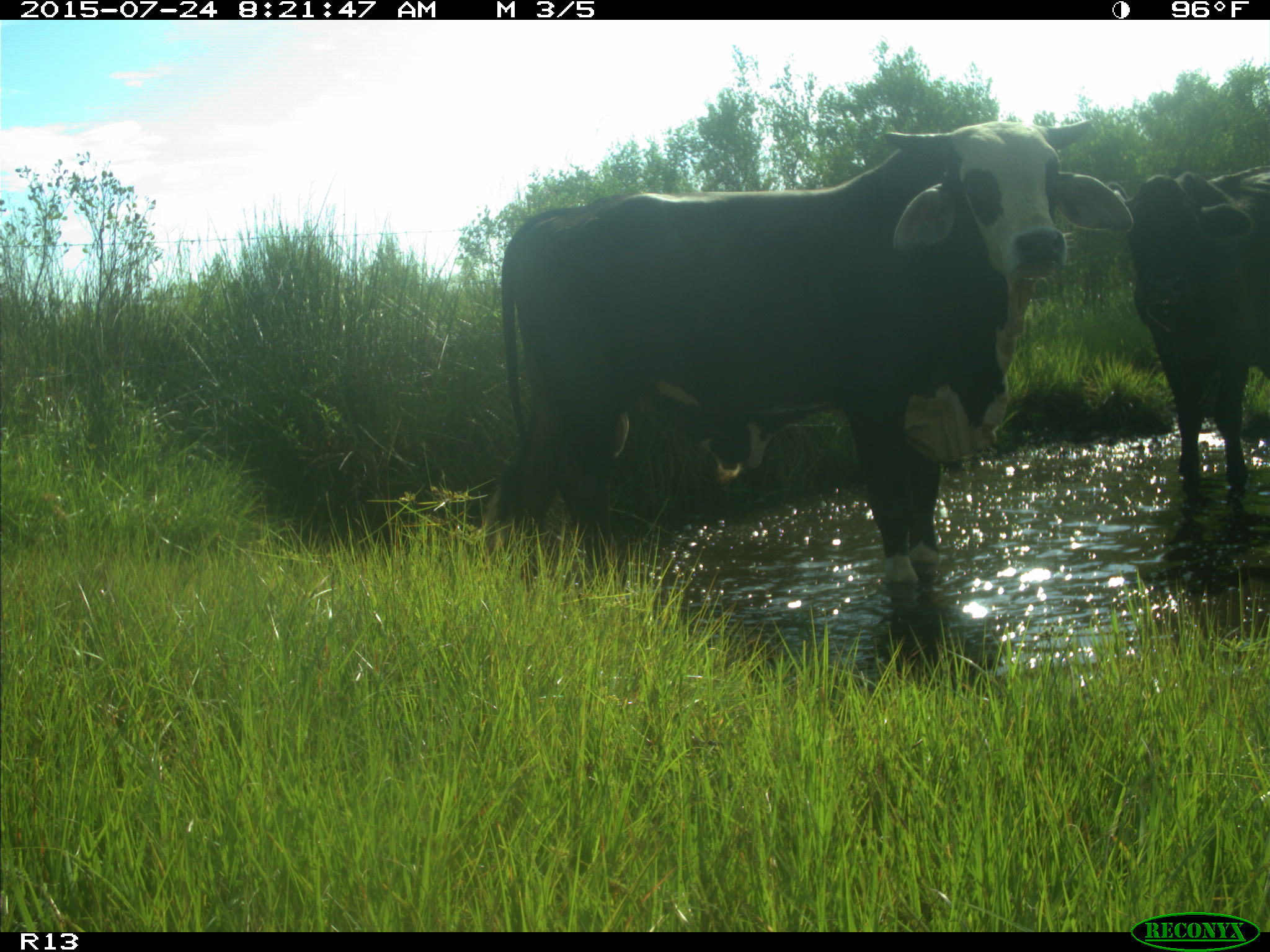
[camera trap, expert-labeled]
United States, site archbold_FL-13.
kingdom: Animalia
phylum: Chordata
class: Mammalia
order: Artiodactyla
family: Bovidae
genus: Bos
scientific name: Bos taurus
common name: domestic cow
Bos taurus (domestic cow).